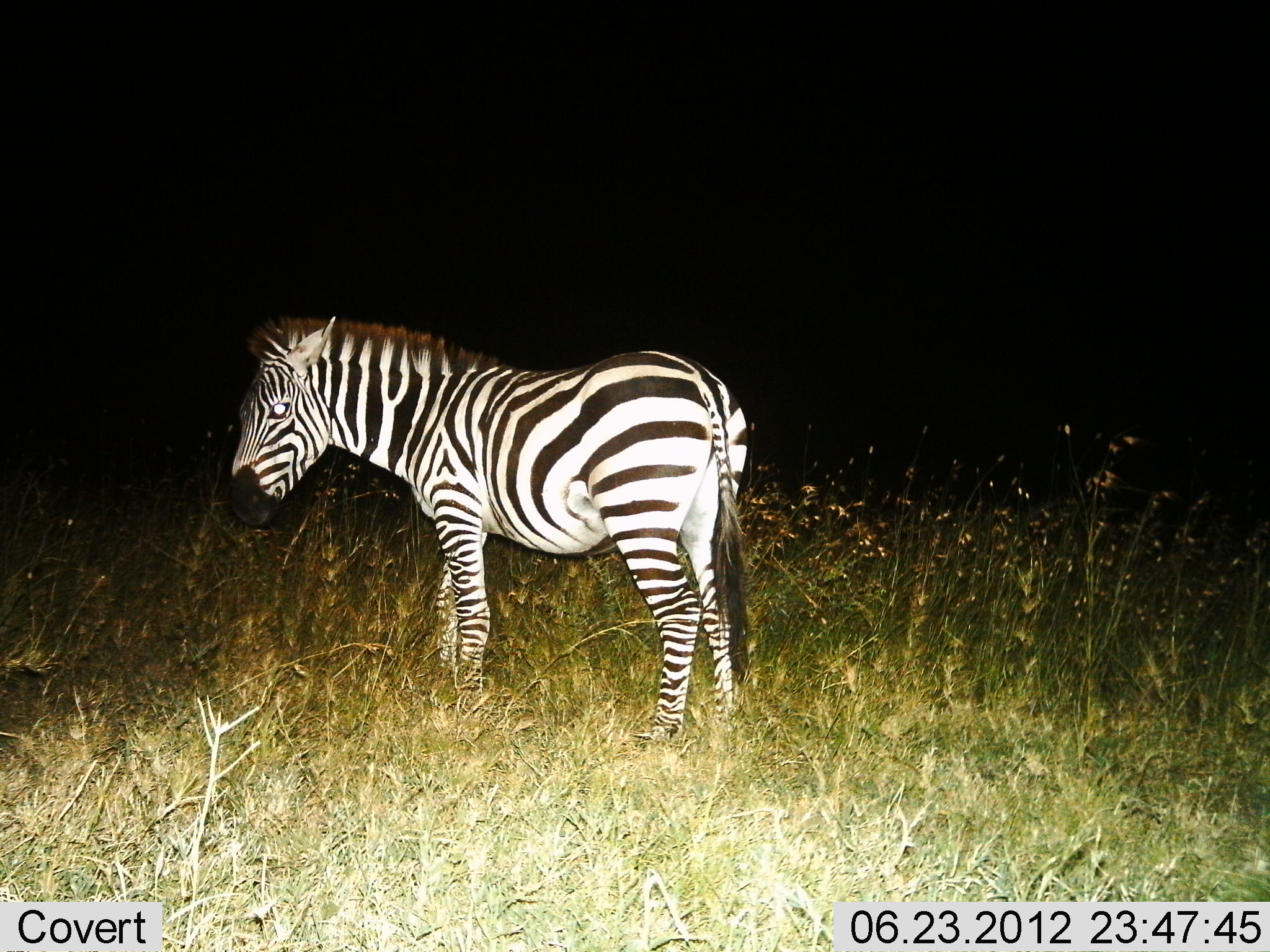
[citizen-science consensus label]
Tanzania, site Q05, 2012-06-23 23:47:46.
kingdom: Animalia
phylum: Chordata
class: Mammalia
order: Perissodactyla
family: Equidae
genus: Equus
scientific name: Equus quagga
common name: plains zebra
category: zebra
Zebra (plains zebra) (Equus quagga), count 1. Behavior (volunteer vote fractions): standing 100%, resting 0%, moving 0%, interacting 0%. Young present (vote fraction): 0%. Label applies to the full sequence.